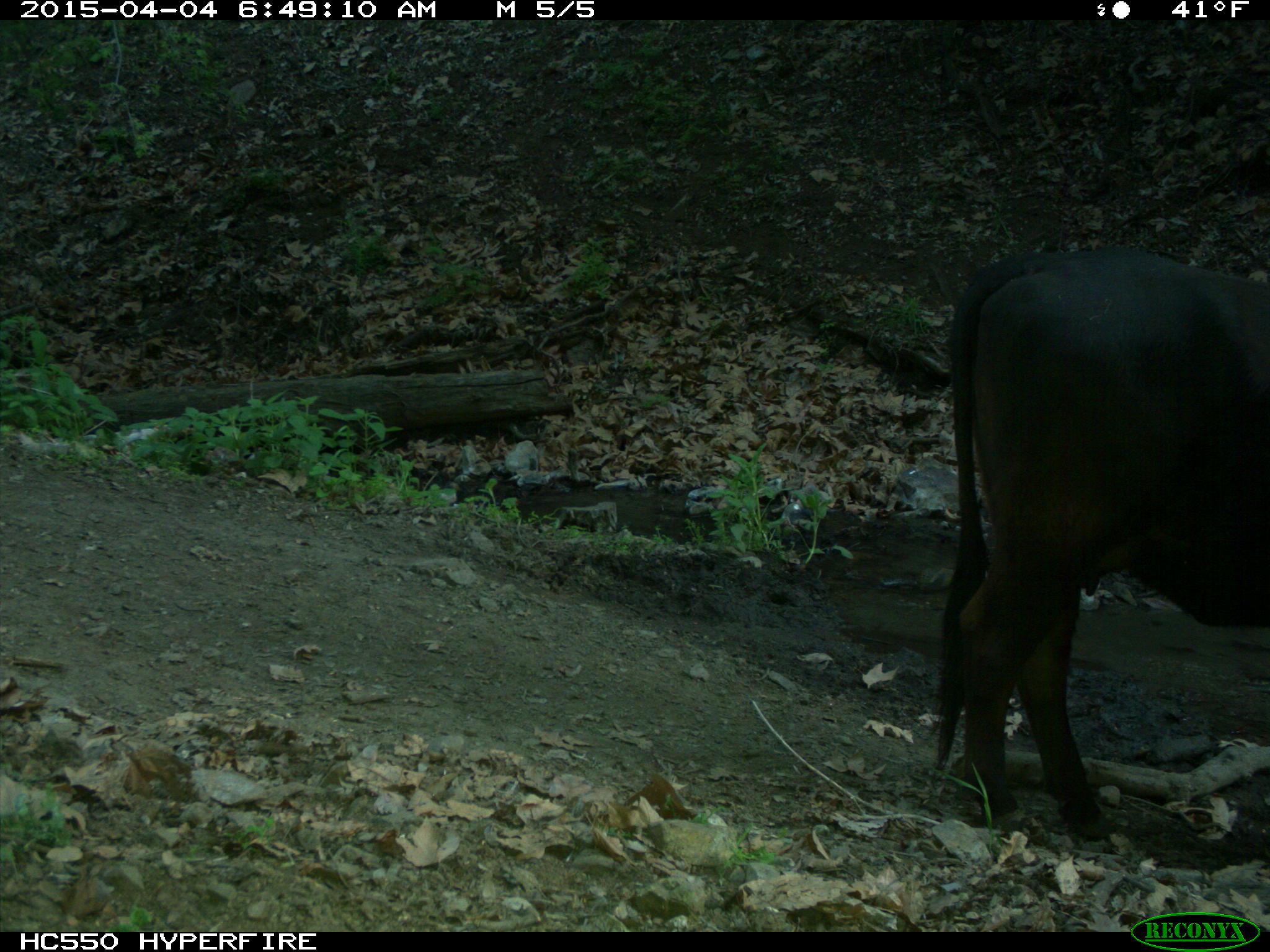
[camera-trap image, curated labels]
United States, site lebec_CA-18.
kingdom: Animalia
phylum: Chordata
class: Mammalia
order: Artiodactyla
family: Bovidae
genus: Bos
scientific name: Bos taurus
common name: domestic cow